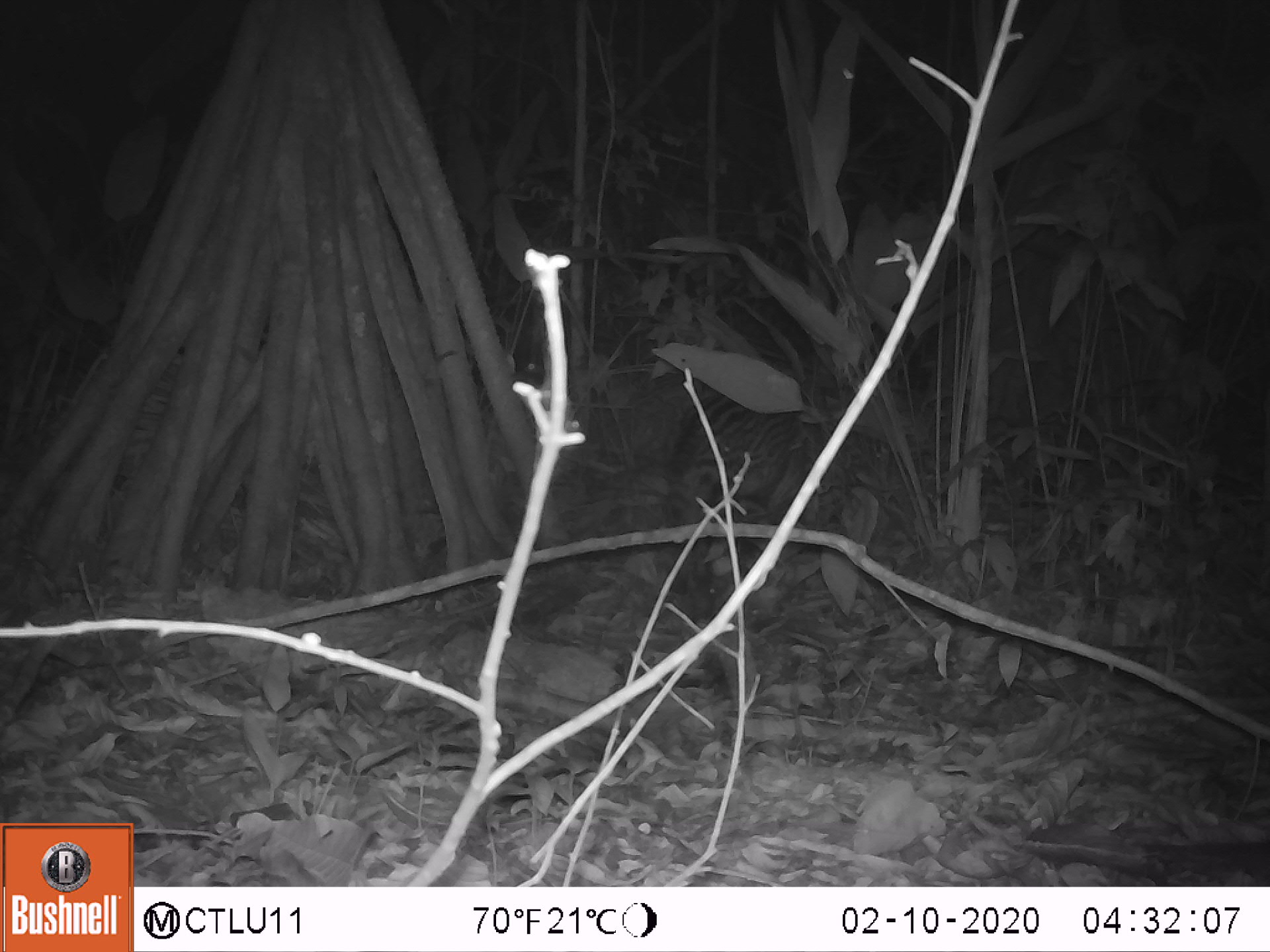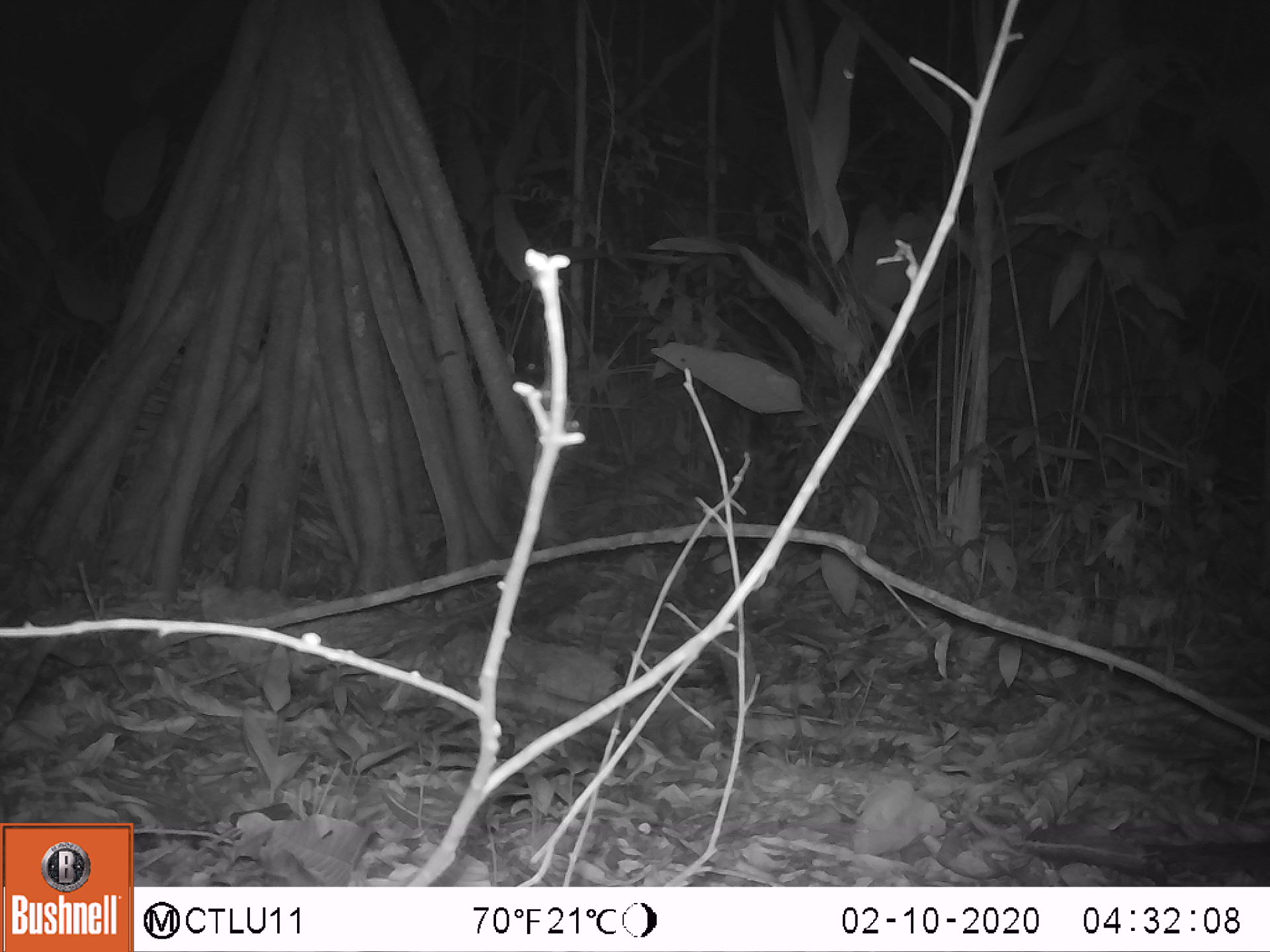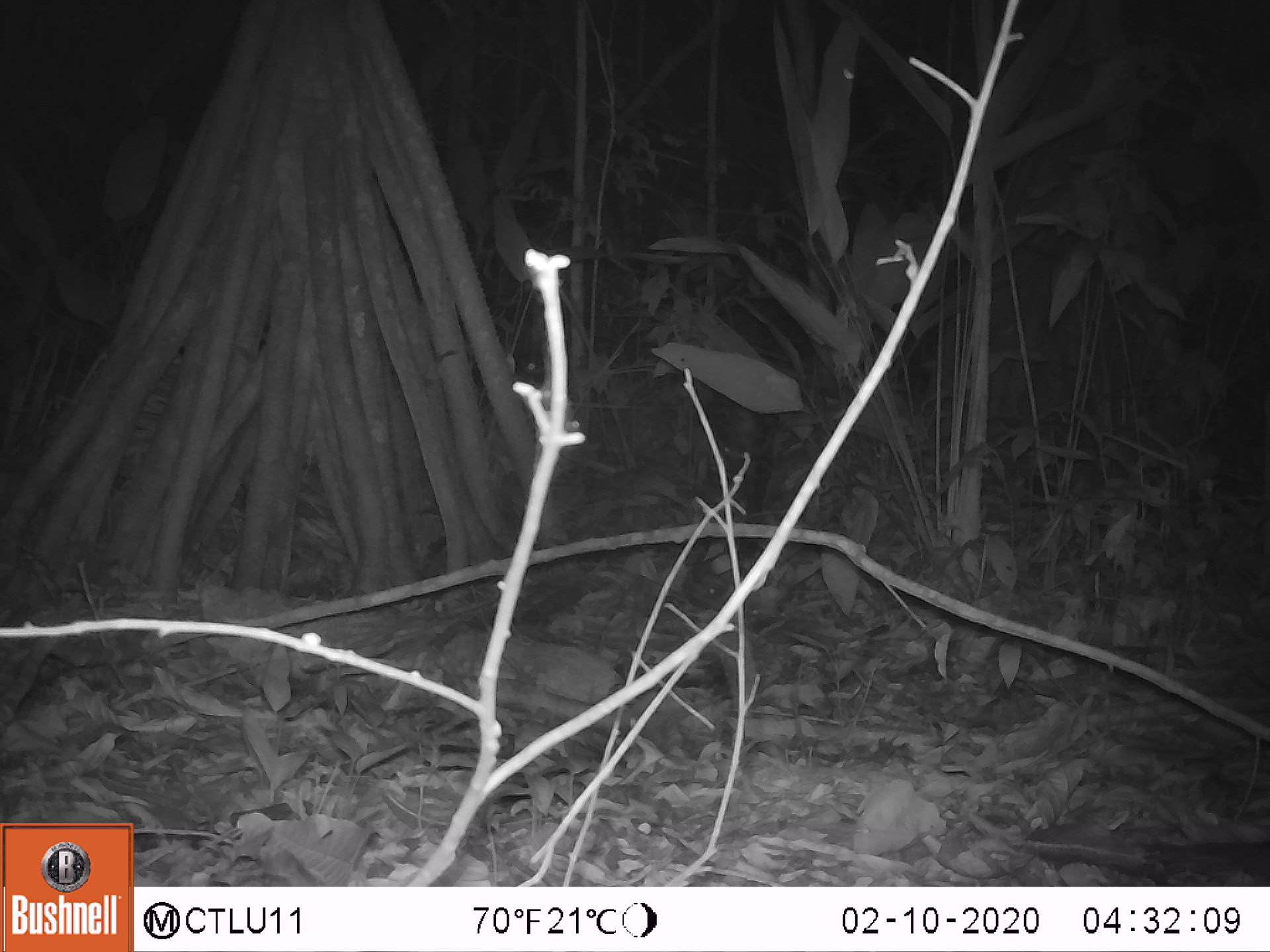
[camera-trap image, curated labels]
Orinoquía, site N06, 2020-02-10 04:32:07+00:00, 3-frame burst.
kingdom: Animalia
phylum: Chordata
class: Mammalia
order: Carnivora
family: Felidae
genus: Leopardus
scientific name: Leopardus pardalis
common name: ocelot